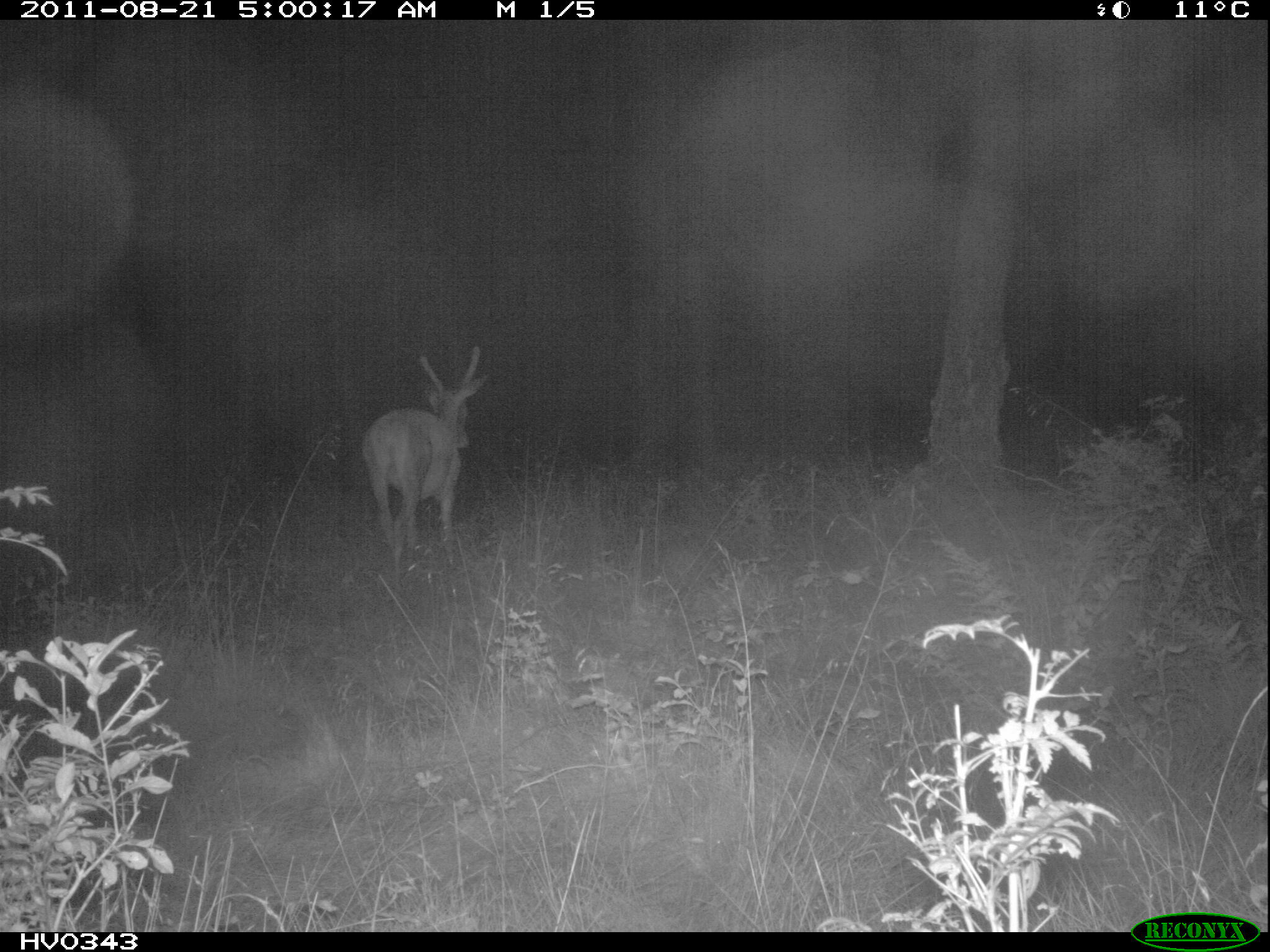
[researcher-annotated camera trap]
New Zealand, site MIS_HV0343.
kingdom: Animalia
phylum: Chordata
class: Mammalia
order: Artiodactyla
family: Cervidae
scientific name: Cervidae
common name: deer